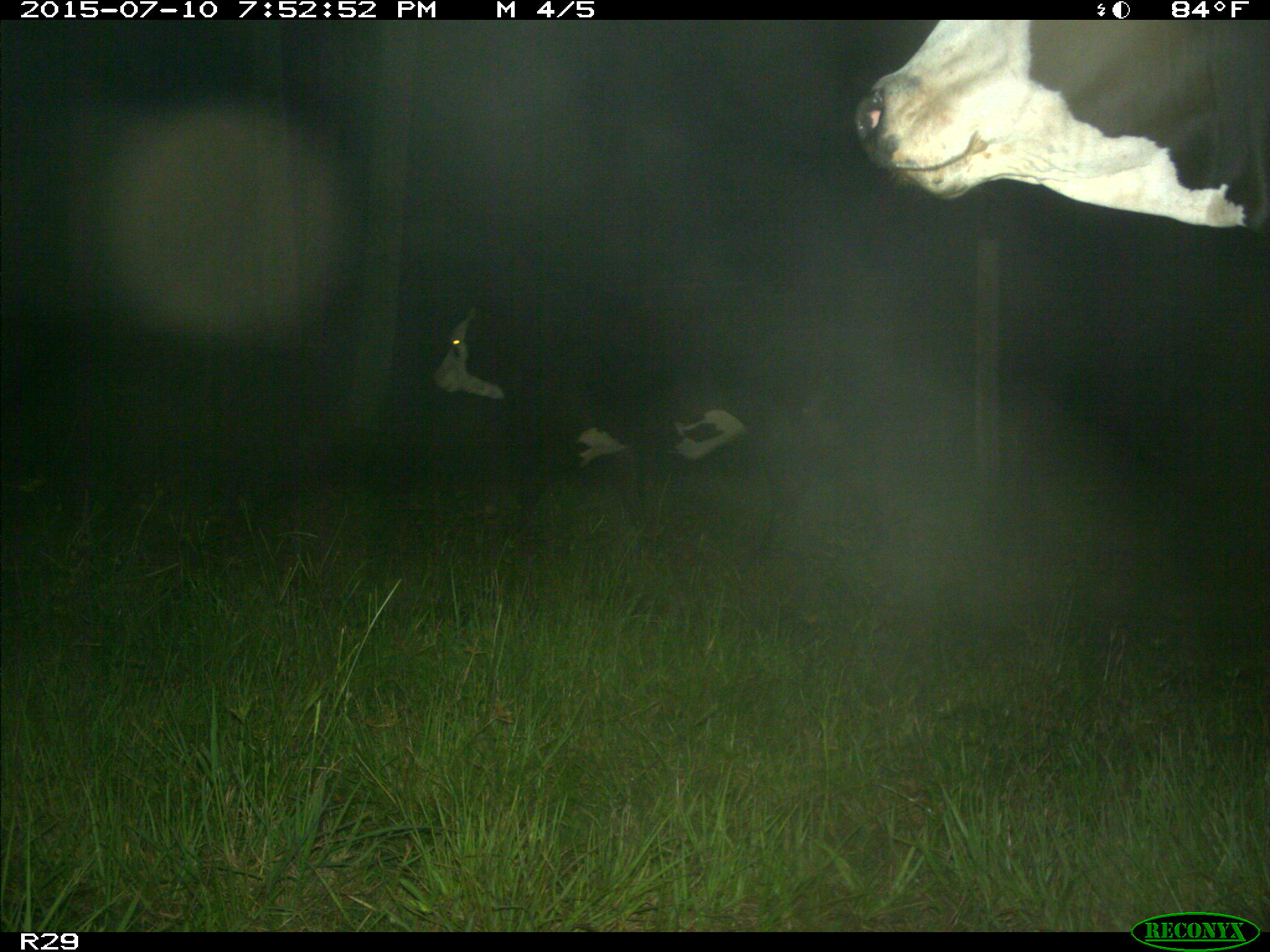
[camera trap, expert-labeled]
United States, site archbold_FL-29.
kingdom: Animalia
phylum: Chordata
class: Mammalia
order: Artiodactyla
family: Bovidae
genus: Bos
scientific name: Bos taurus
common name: domestic cow